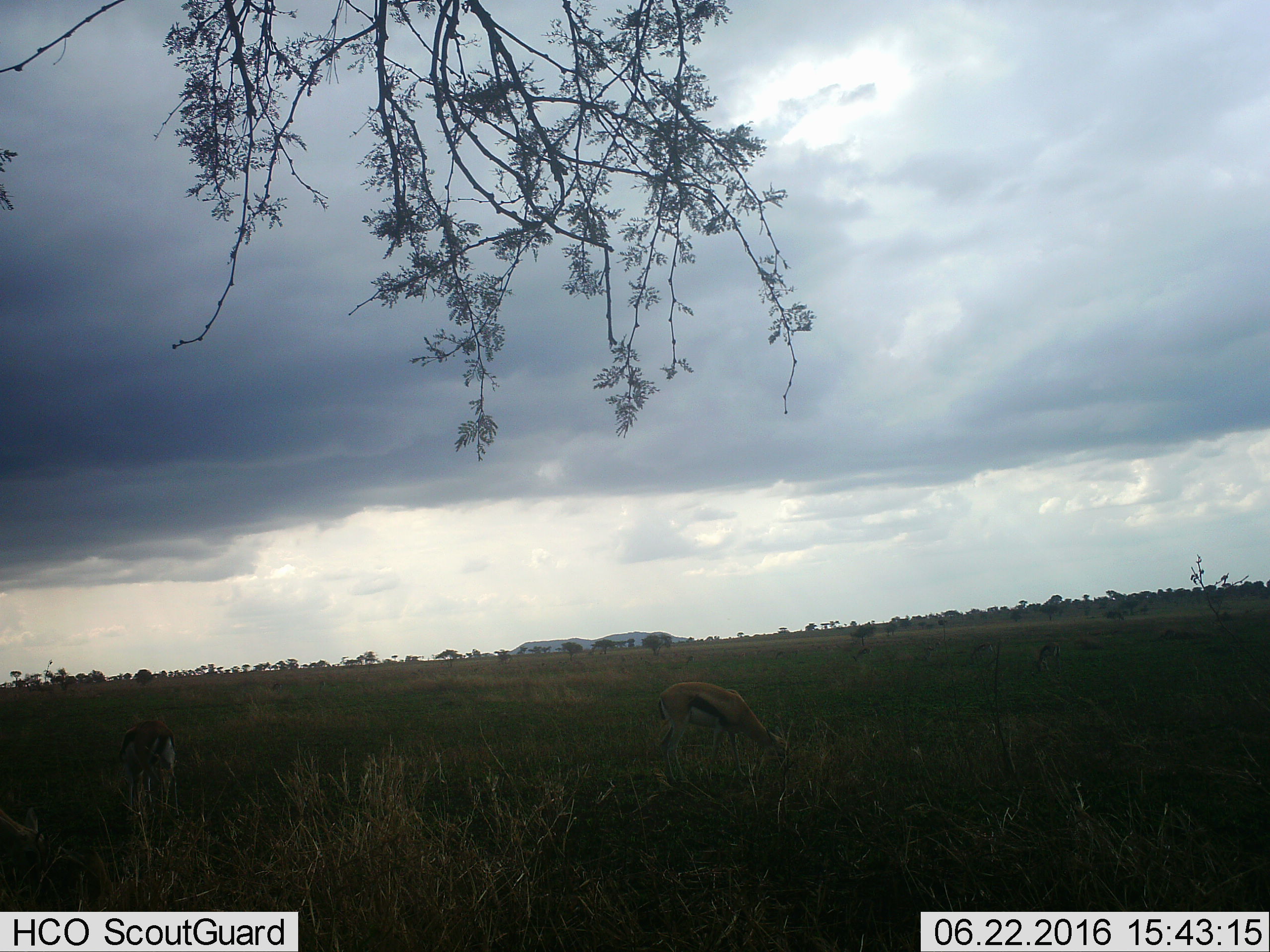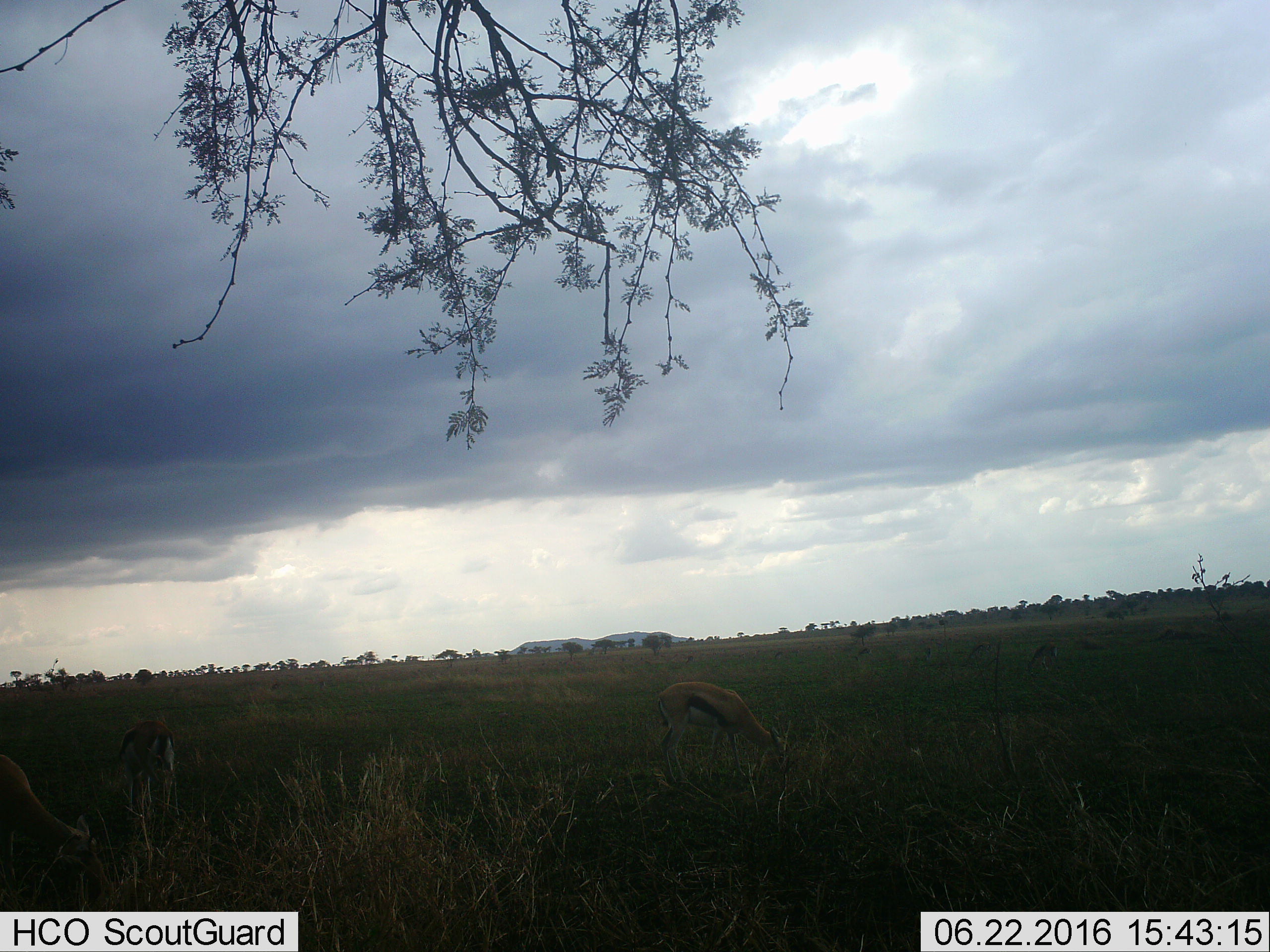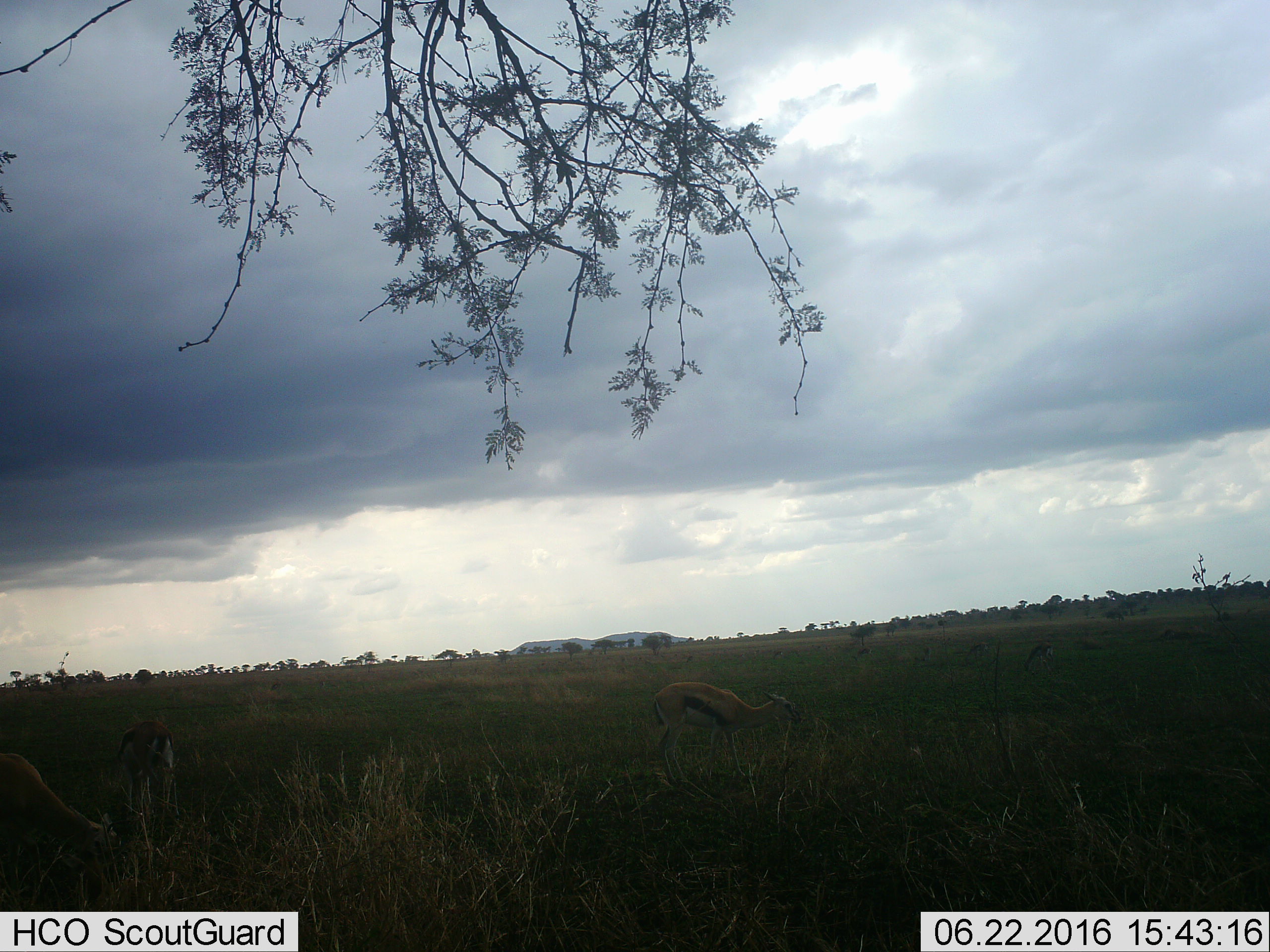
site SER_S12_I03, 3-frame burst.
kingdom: Animalia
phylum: Chordata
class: Mammalia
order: Artiodactyla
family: Bovidae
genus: Eudorcas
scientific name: Eudorcas thomsonii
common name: thomson's gazelle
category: gazellethomsons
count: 2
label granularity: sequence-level